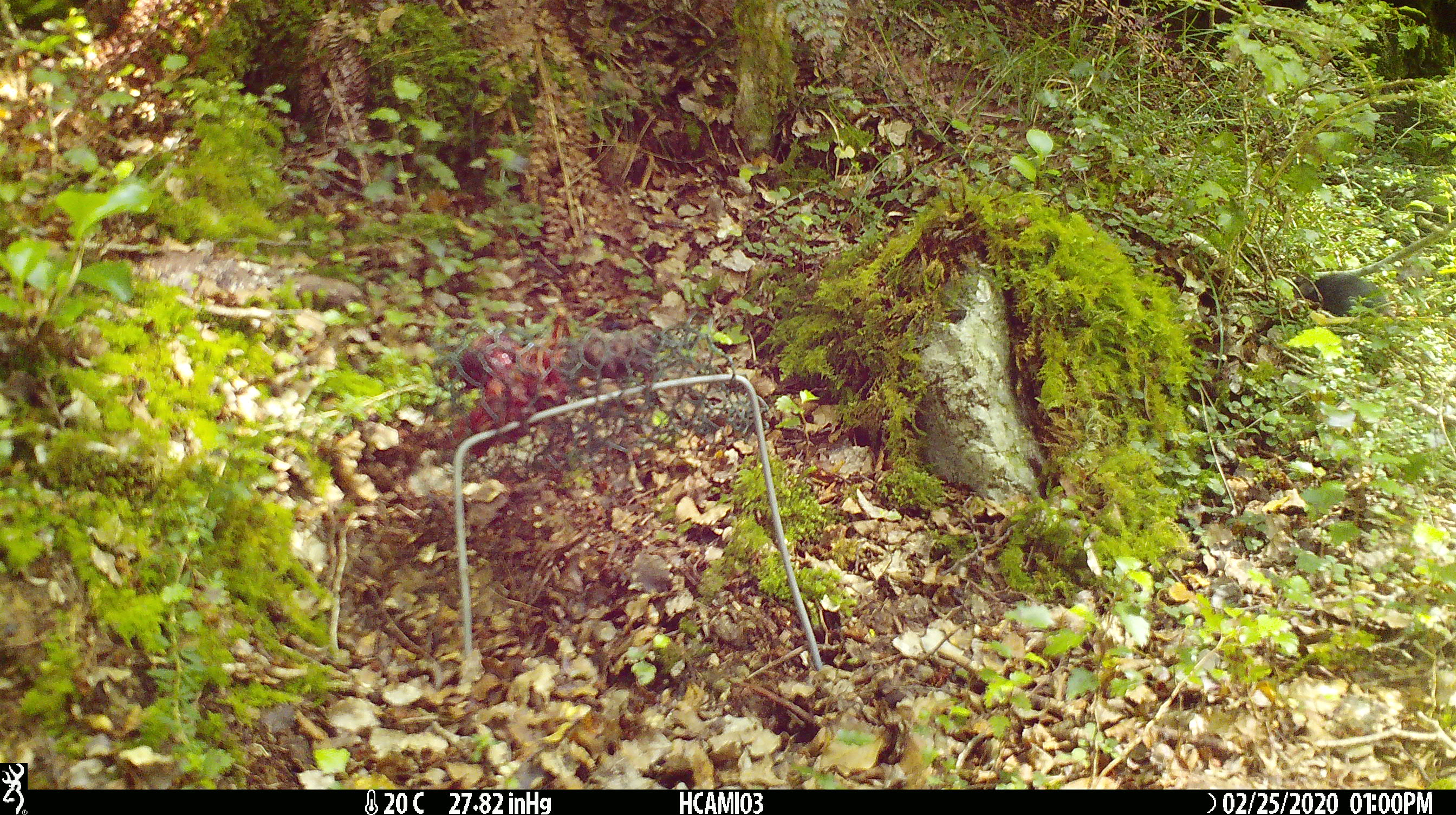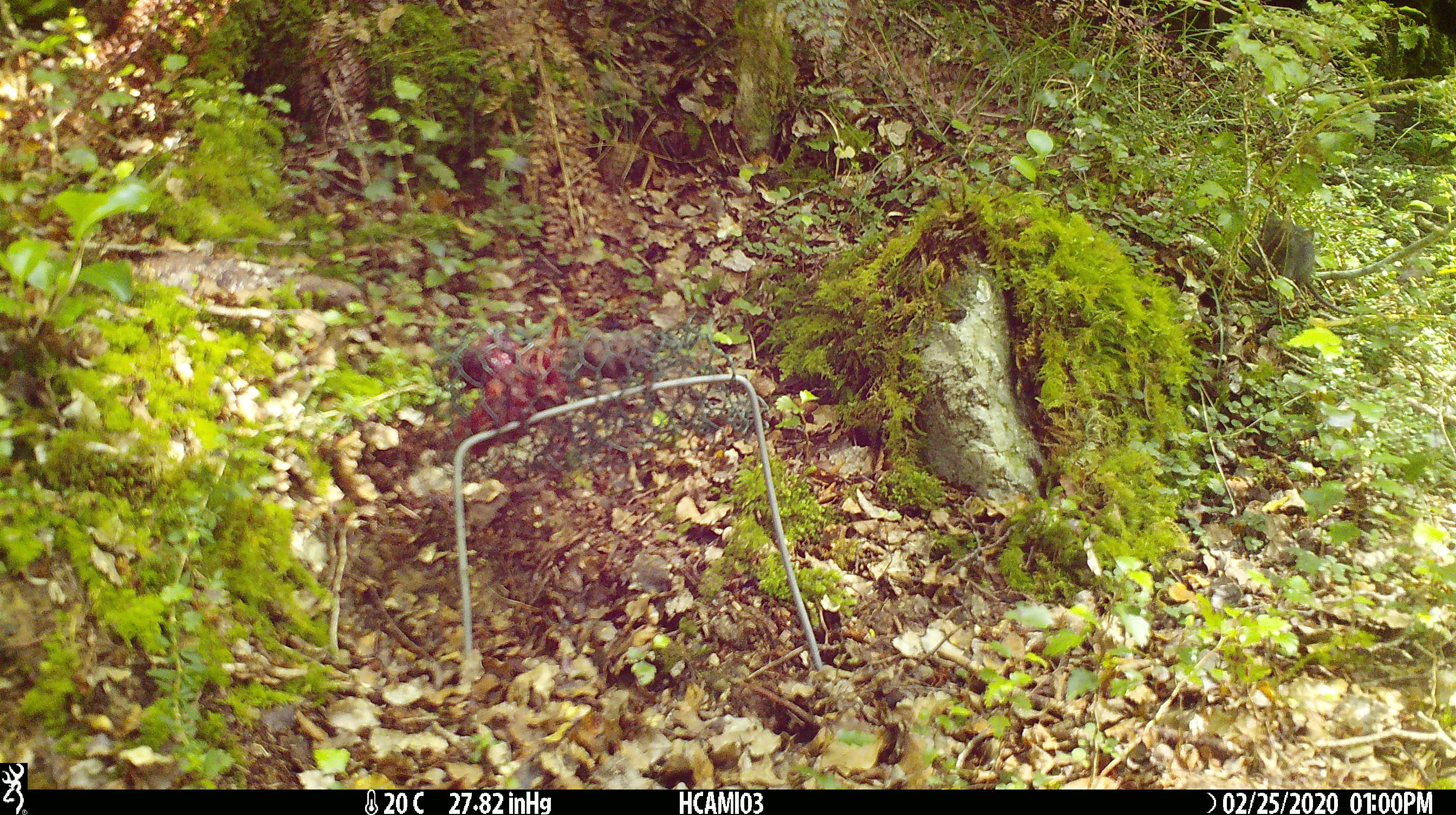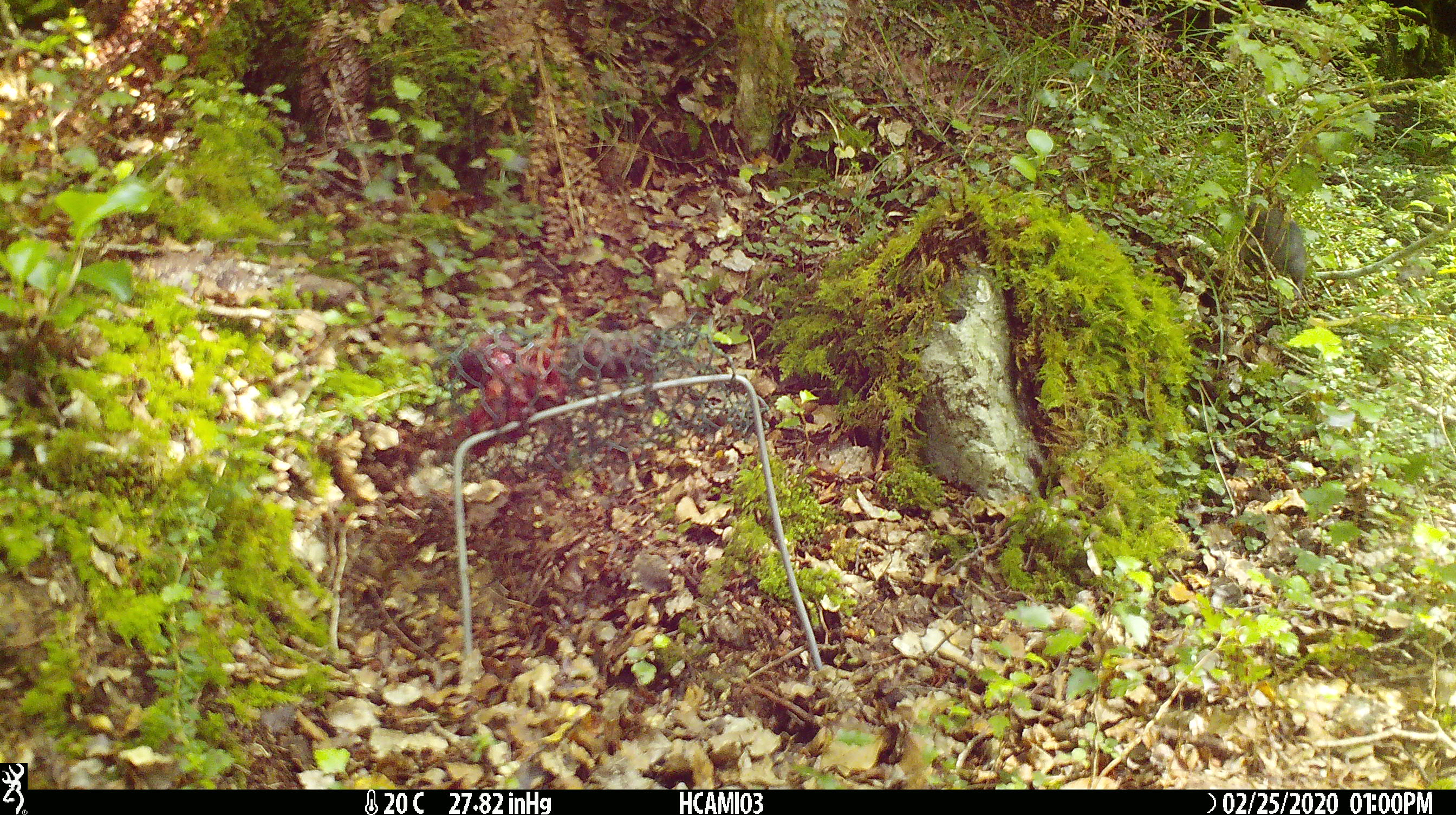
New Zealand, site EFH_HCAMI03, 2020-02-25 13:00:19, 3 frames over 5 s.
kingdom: Animalia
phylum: Chordata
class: Mammalia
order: Rodentia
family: Muridae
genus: Mus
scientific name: Mus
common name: mouse